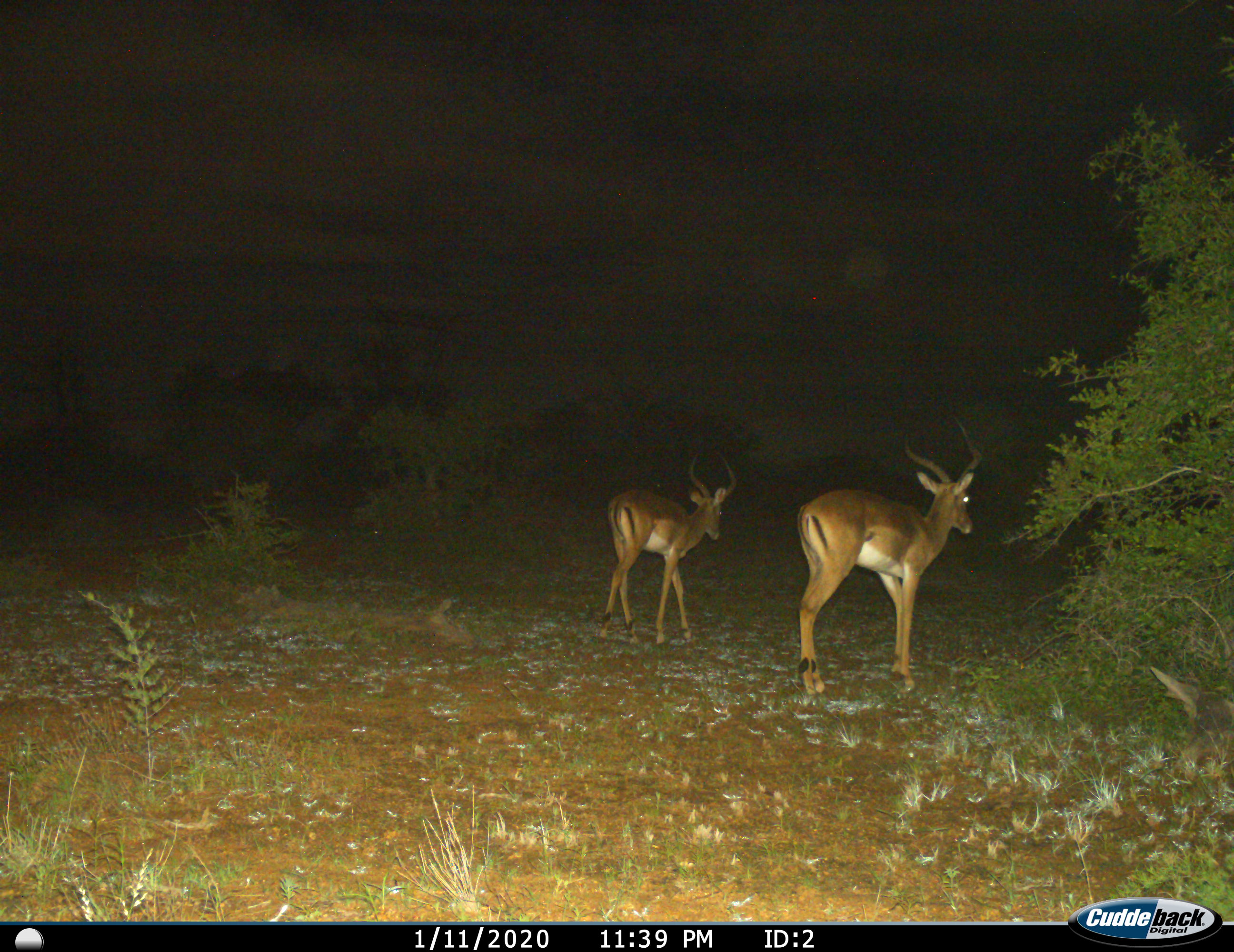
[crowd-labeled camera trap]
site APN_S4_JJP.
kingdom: Animalia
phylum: Chordata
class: Mammalia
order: Artiodactyla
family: Bovidae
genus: Aepyceros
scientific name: Aepyceros melampus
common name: impala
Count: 2.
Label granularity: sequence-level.